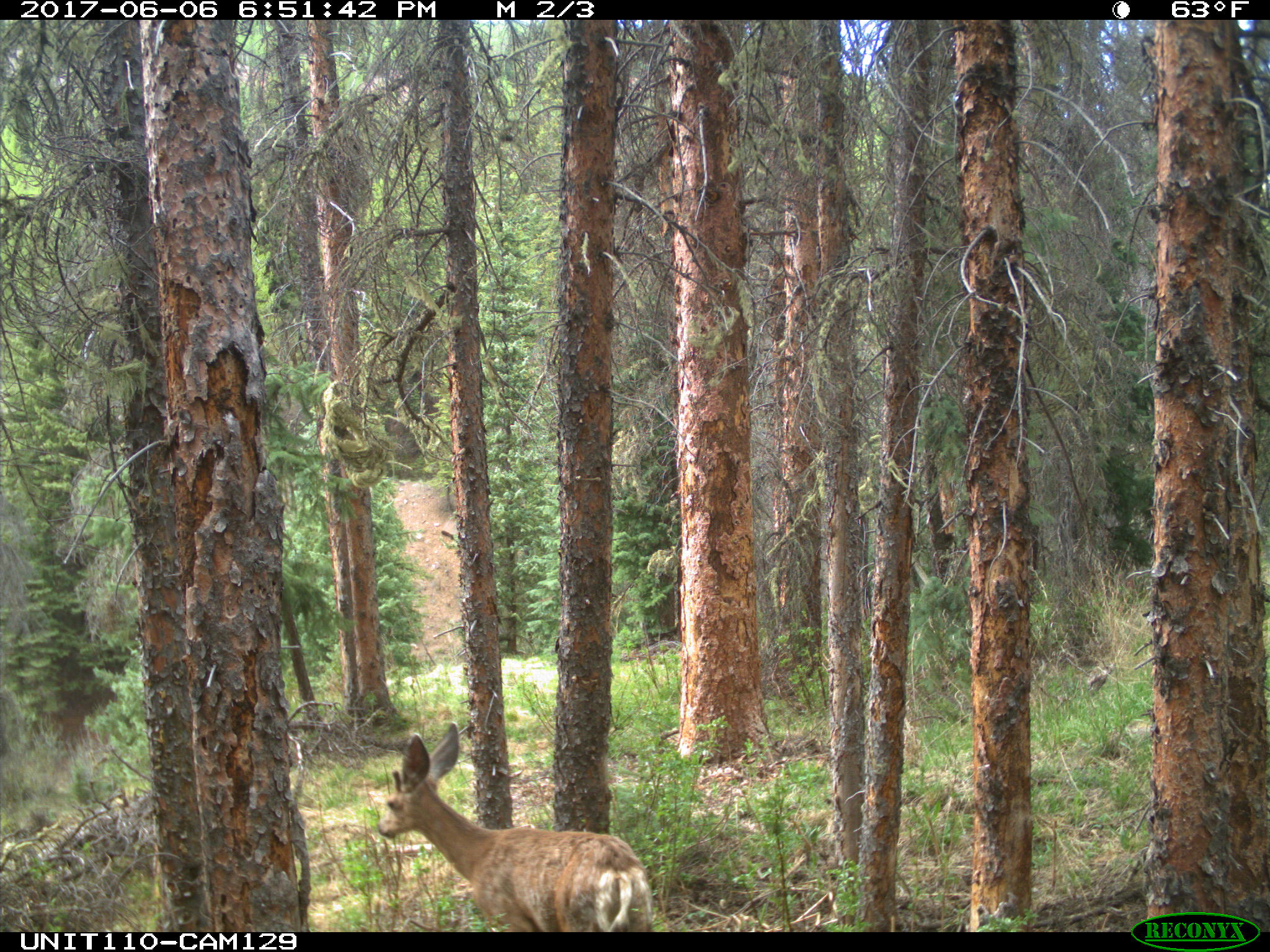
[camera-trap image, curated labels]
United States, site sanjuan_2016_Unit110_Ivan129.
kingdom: Animalia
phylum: Chordata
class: Mammalia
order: Artiodactyla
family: Cervidae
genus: Odocoileus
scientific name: Odocoileus hemionus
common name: mule deer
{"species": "Odocoileus hemionus (mule deer)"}